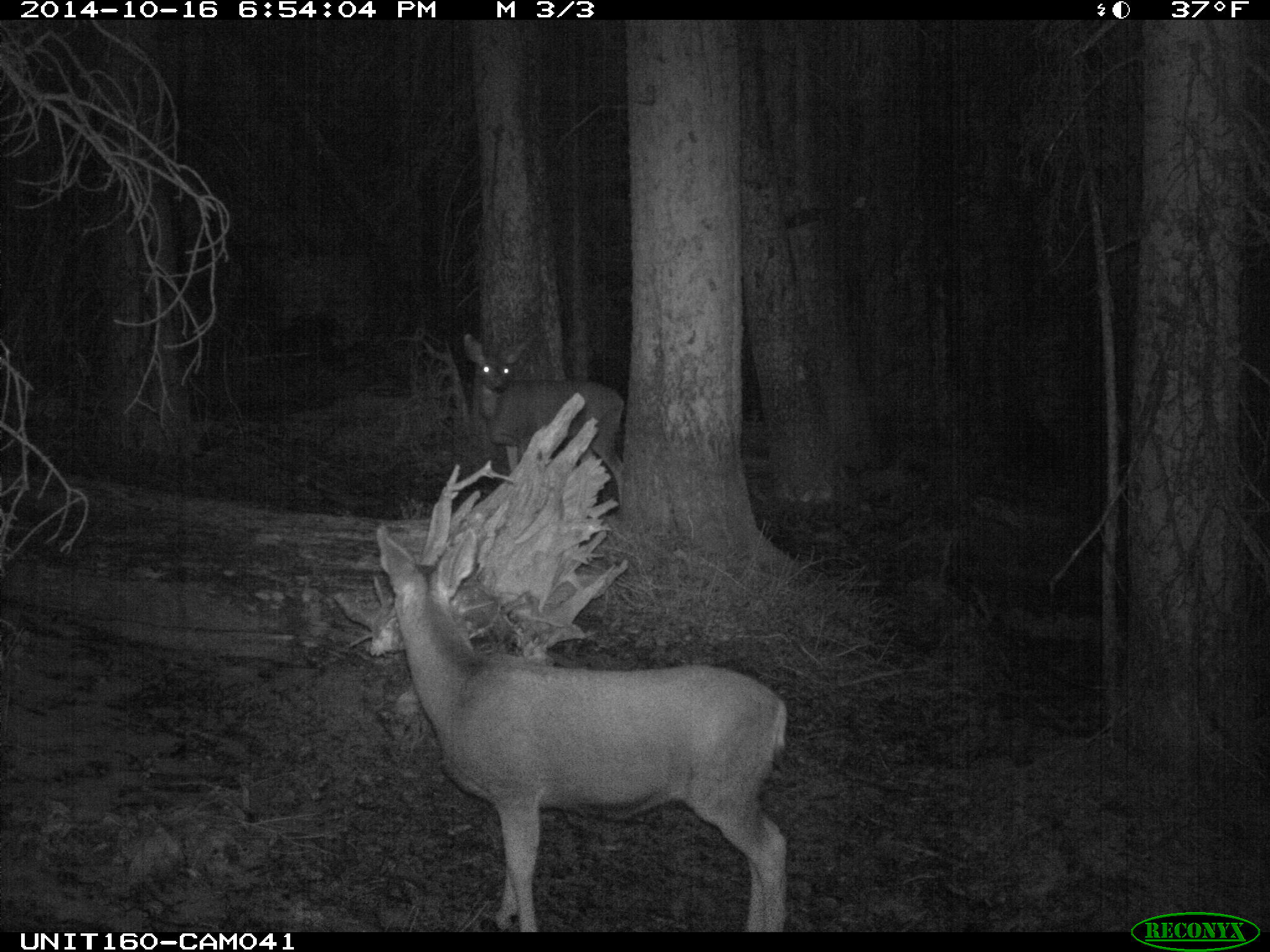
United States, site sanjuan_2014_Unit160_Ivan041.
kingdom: Animalia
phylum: Chordata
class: Mammalia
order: Artiodactyla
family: Cervidae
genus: Odocoileus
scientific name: Odocoileus hemionus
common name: mule deer